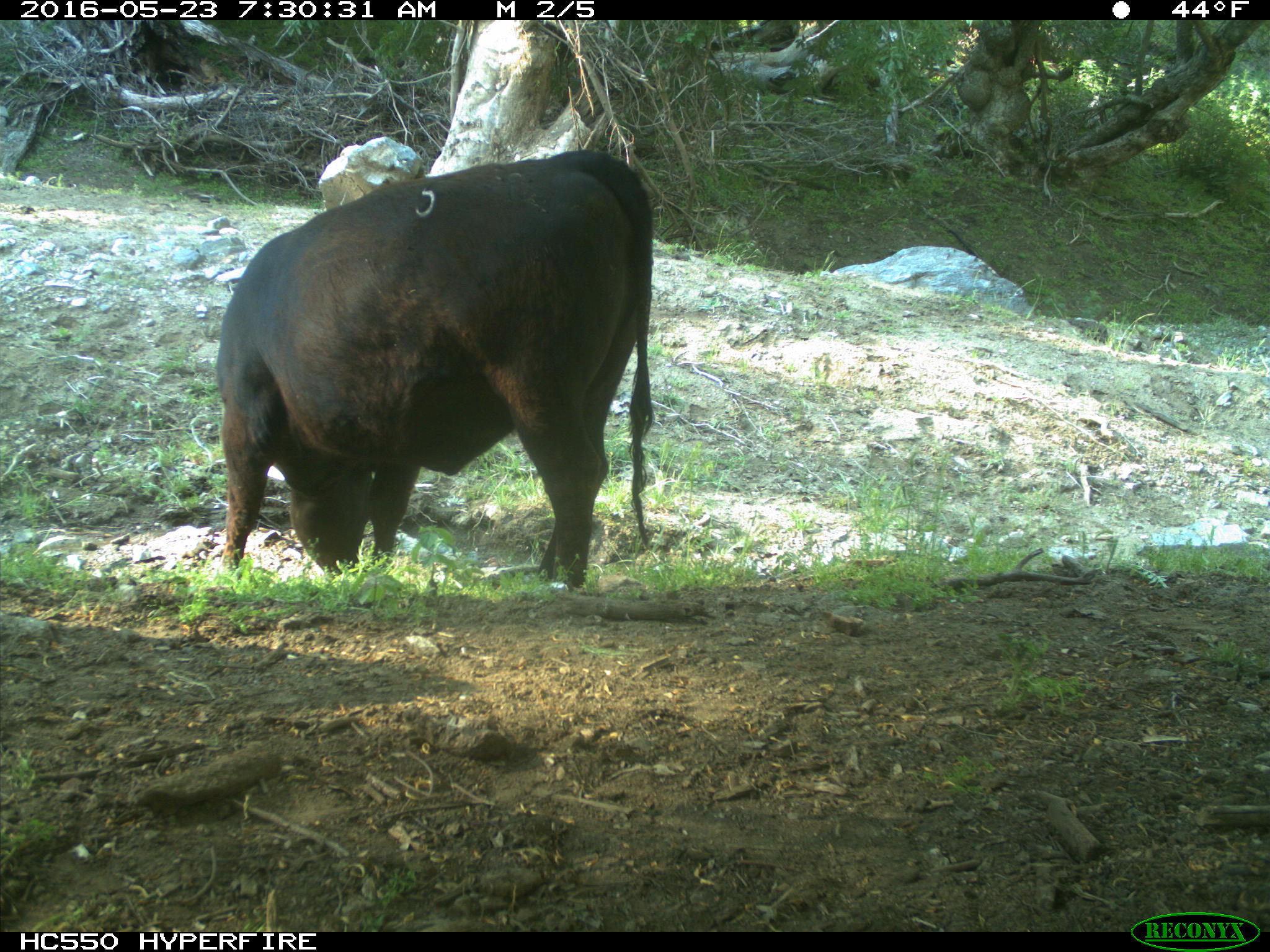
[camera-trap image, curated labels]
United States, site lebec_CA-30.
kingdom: Animalia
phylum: Chordata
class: Mammalia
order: Artiodactyla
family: Bovidae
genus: Bos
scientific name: Bos taurus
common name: domestic cow